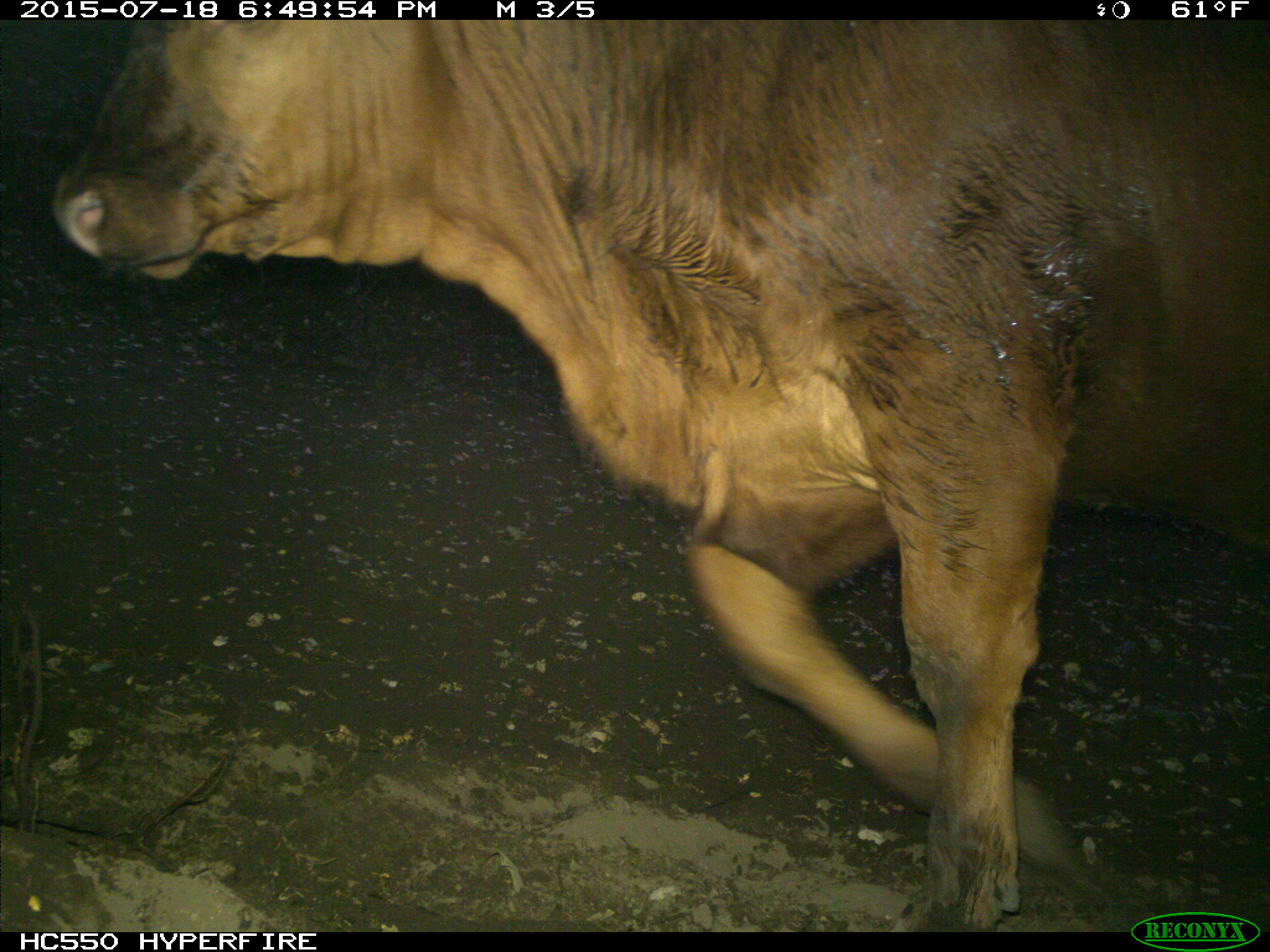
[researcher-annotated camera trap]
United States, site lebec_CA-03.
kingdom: Animalia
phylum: Chordata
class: Mammalia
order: Artiodactyla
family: Bovidae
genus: Bos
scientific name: Bos taurus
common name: domestic cow